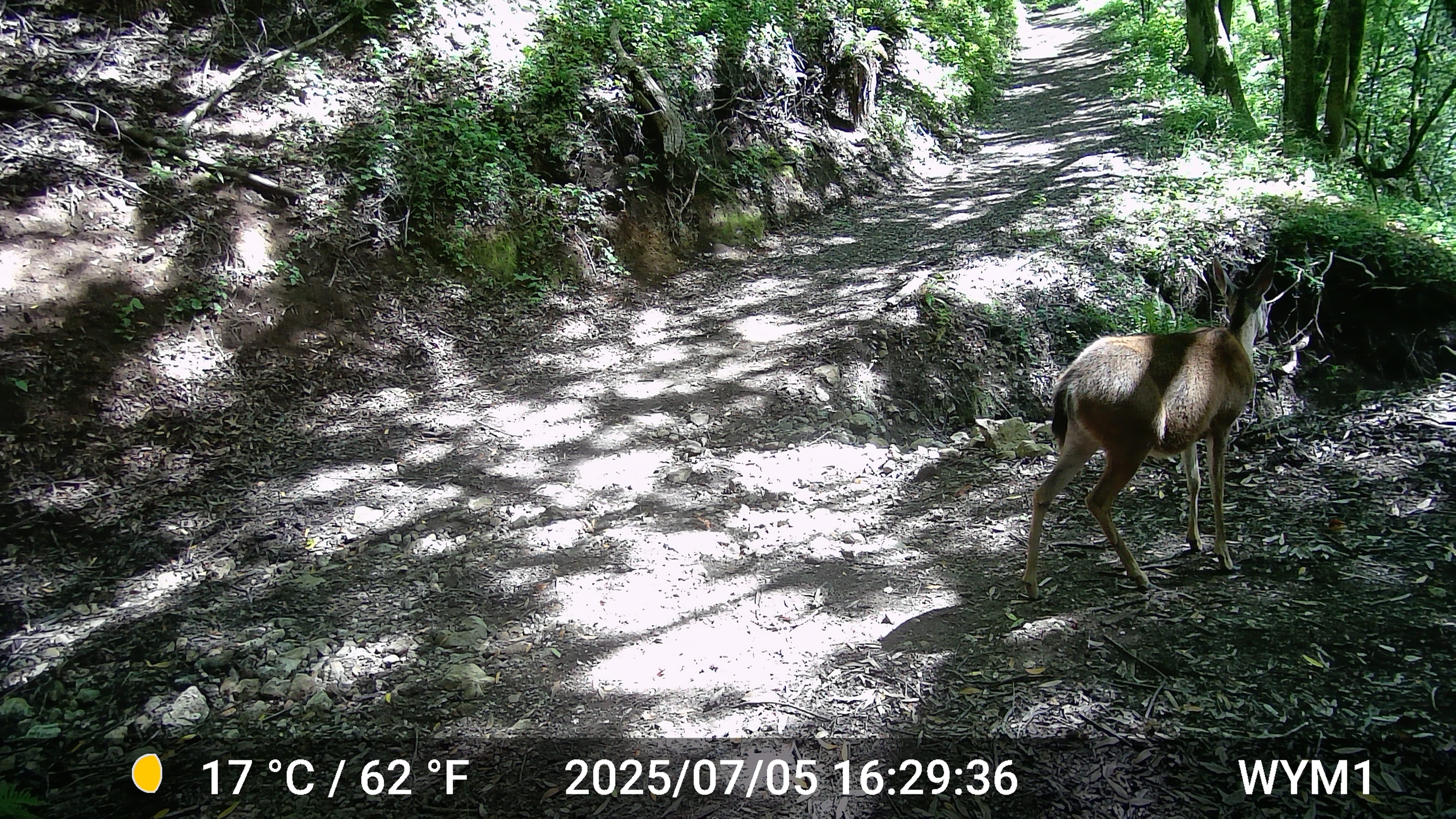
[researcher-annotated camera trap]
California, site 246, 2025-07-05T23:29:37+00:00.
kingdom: Animalia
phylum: Chordata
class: Mammalia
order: Artiodactyla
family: Cervidae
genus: Odocoileus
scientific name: Odocoileus hemionus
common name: mule deer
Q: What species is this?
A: Mule deer (Odocoileus hemionus).